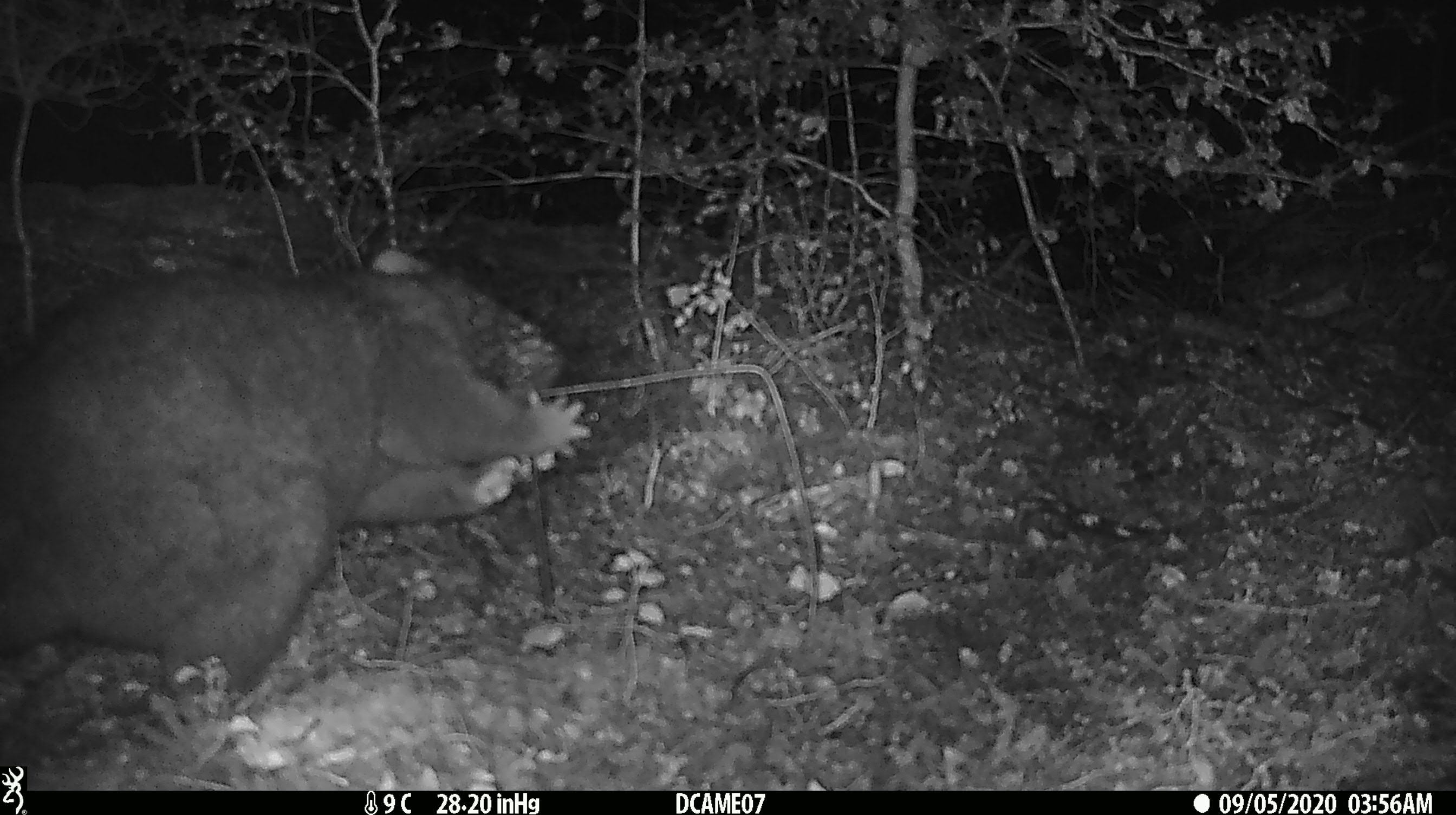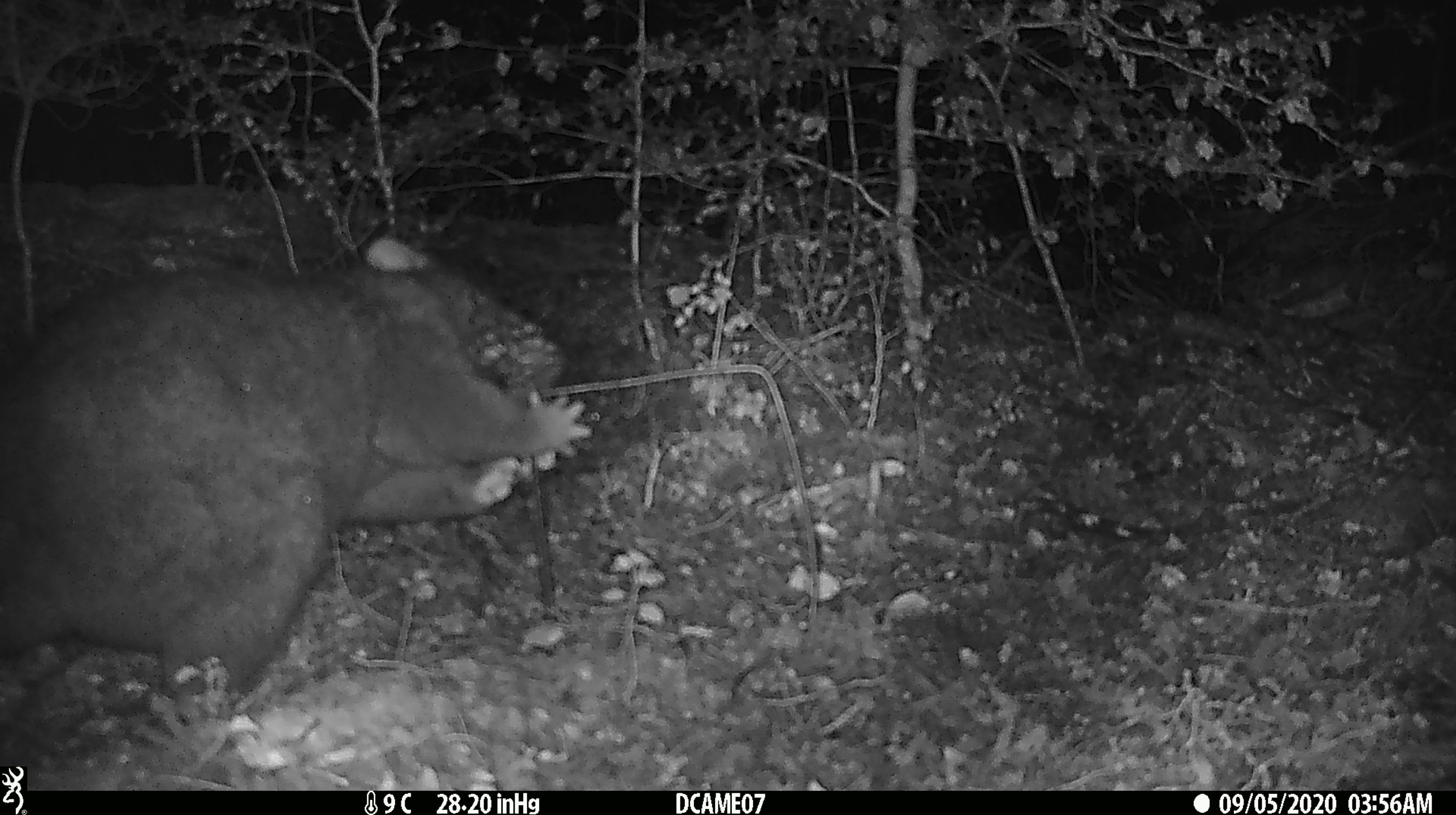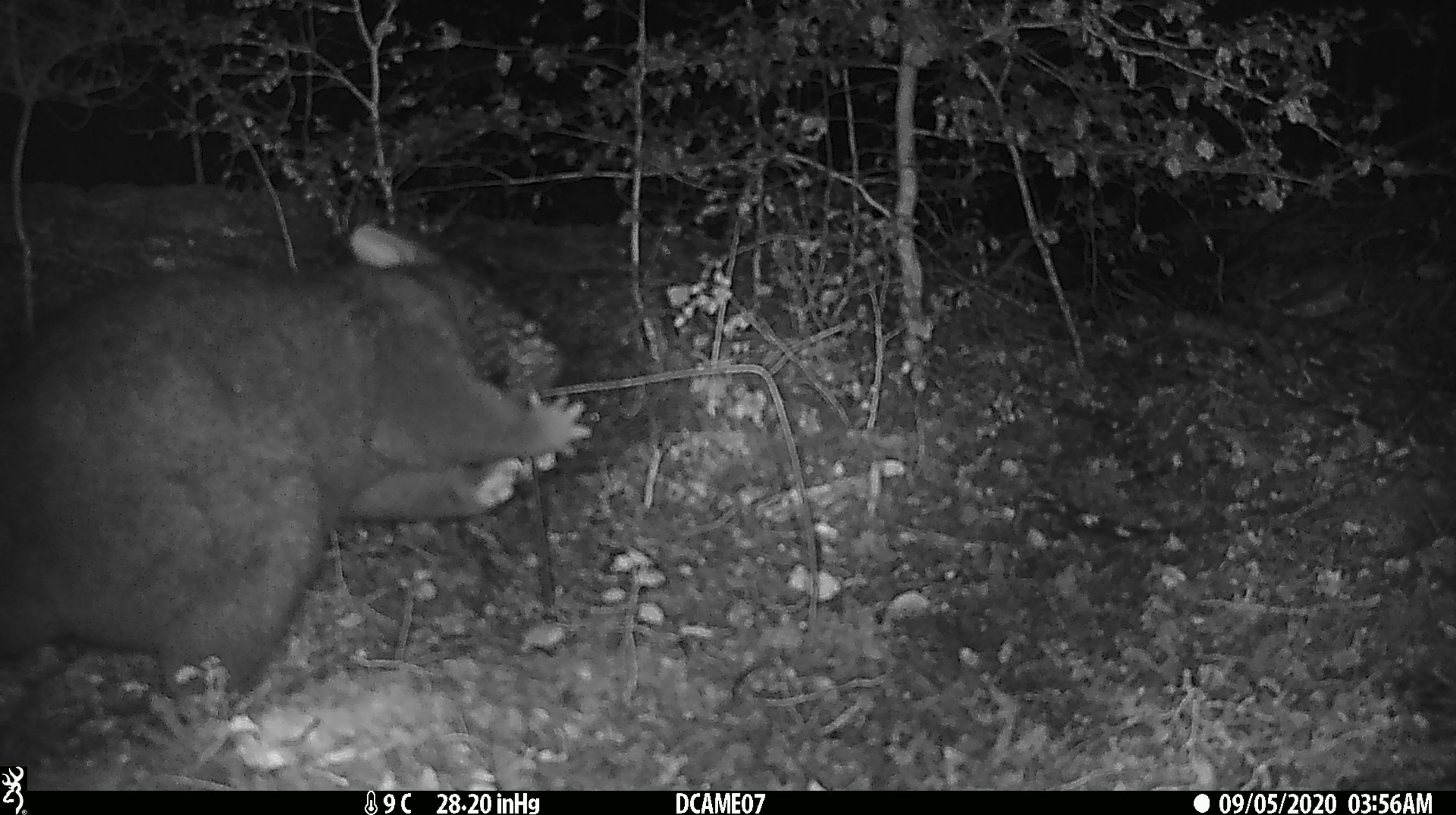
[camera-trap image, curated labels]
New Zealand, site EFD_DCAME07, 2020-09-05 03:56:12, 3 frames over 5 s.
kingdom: Animalia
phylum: Chordata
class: Mammalia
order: Diprotodontia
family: Phalangeridae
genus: Trichosurus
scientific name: Trichosurus vulpecula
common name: common brushtail possum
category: possum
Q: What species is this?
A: Possum (common brushtail possum) (Trichosurus vulpecula).